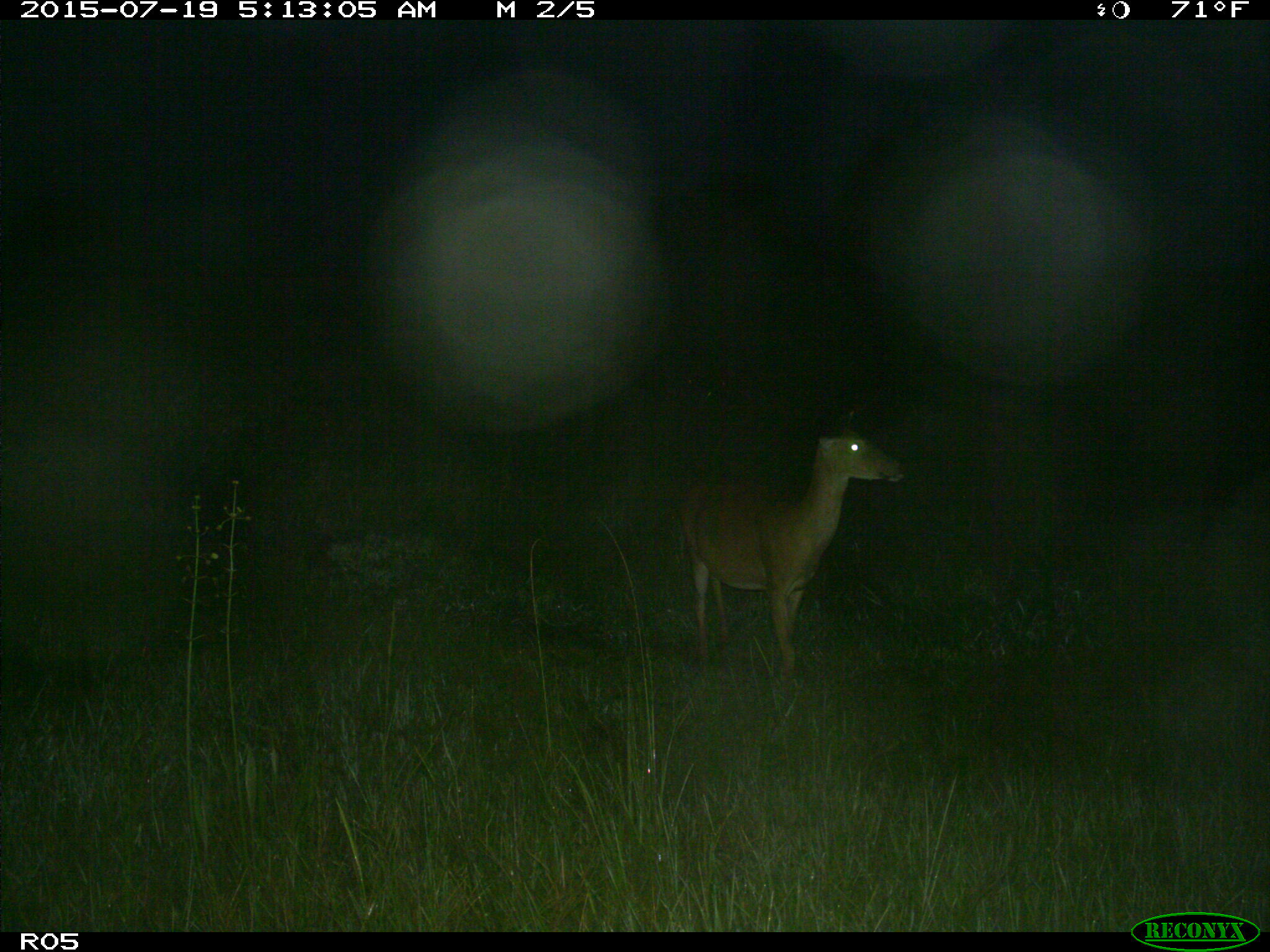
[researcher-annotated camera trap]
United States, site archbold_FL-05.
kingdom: Animalia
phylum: Chordata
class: Mammalia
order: Artiodactyla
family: Cervidae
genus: Odocoileus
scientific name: Odocoileus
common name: deer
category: unidentified deer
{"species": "unidentified deer (deer) (Odocoileus)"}